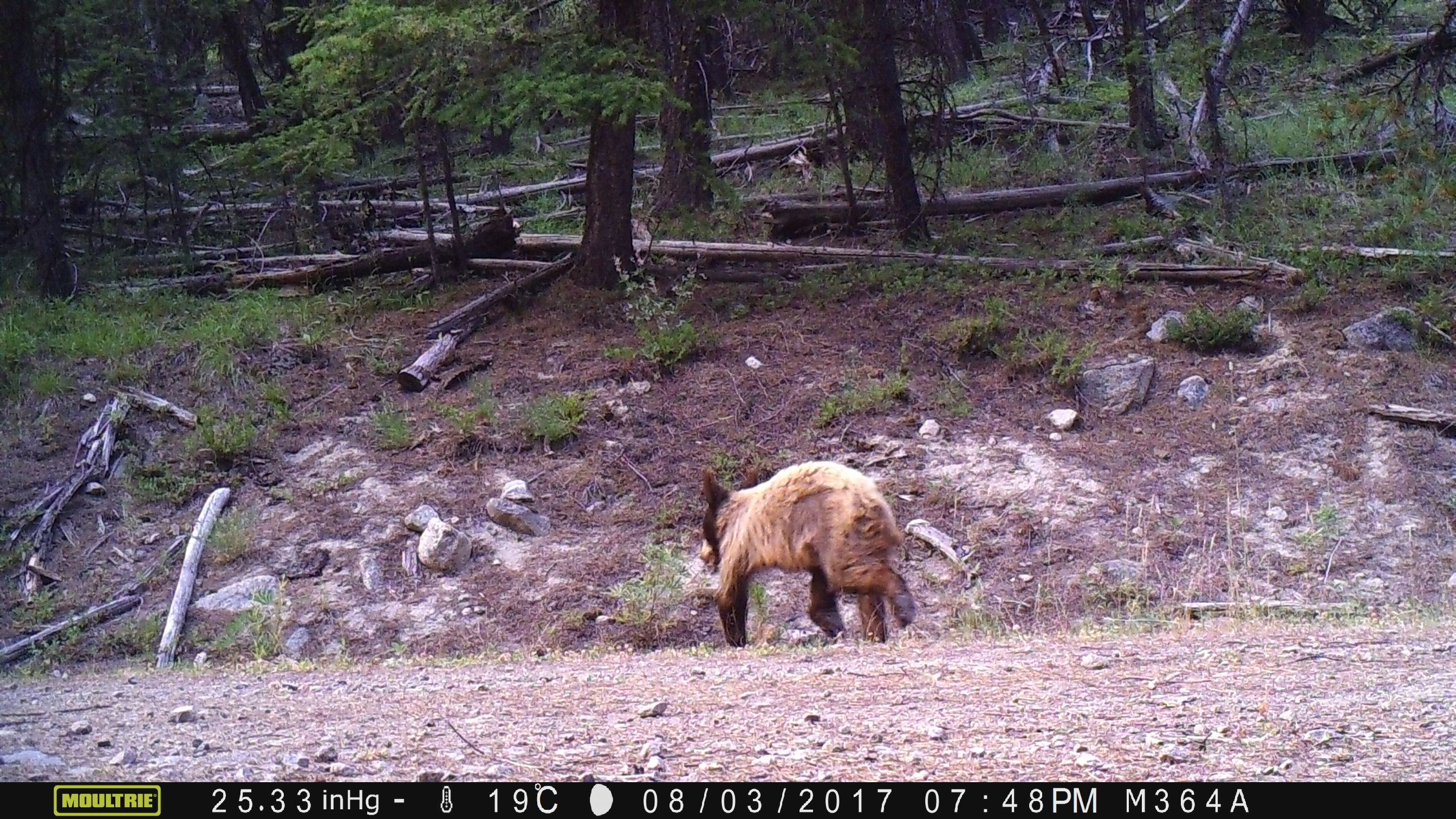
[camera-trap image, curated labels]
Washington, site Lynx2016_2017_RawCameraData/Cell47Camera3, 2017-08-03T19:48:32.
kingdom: Animalia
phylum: Chordata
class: Mammalia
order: Carnivora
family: Ursidae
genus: Ursus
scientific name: Ursus americanus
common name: american black bear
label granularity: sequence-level